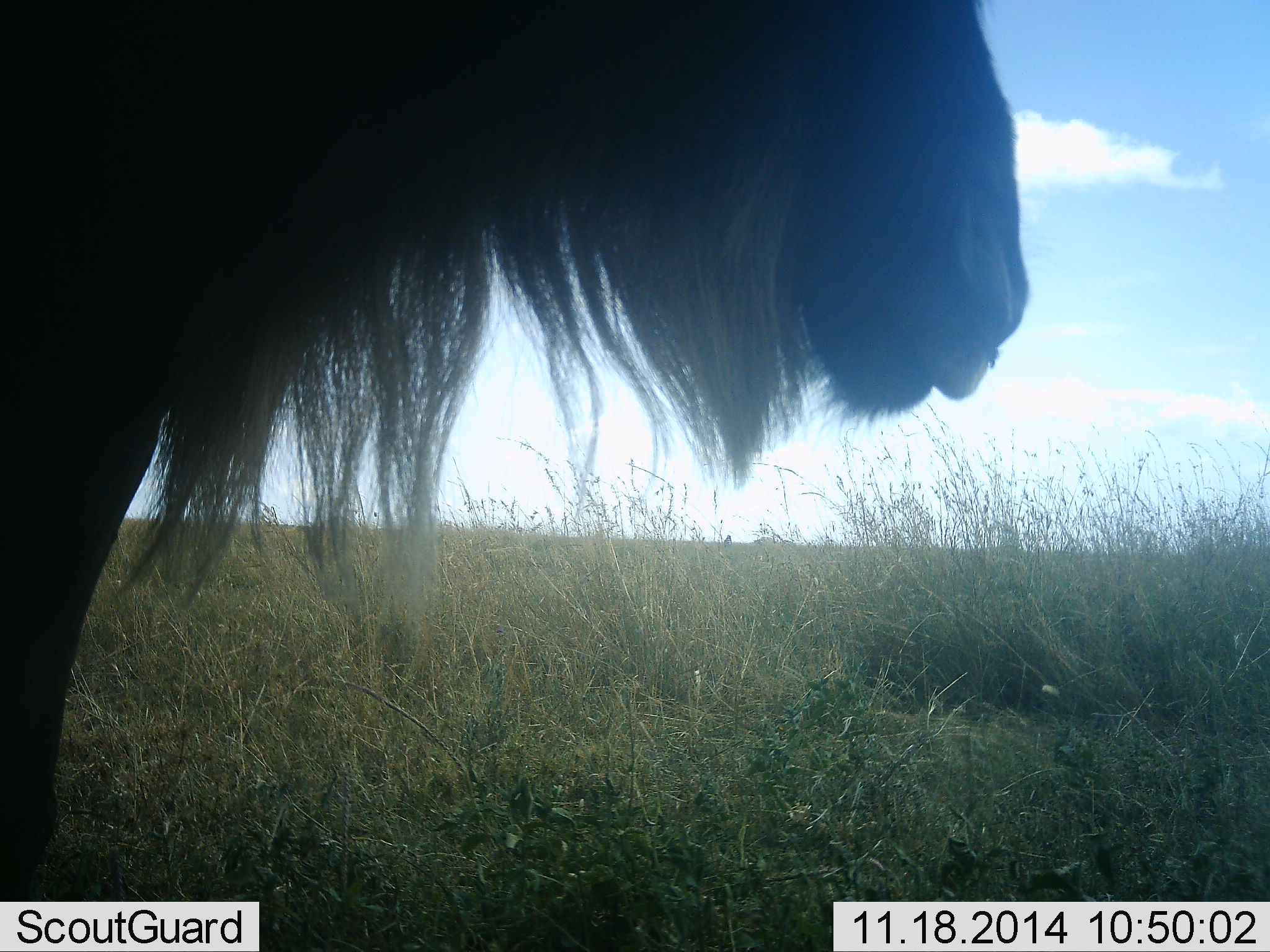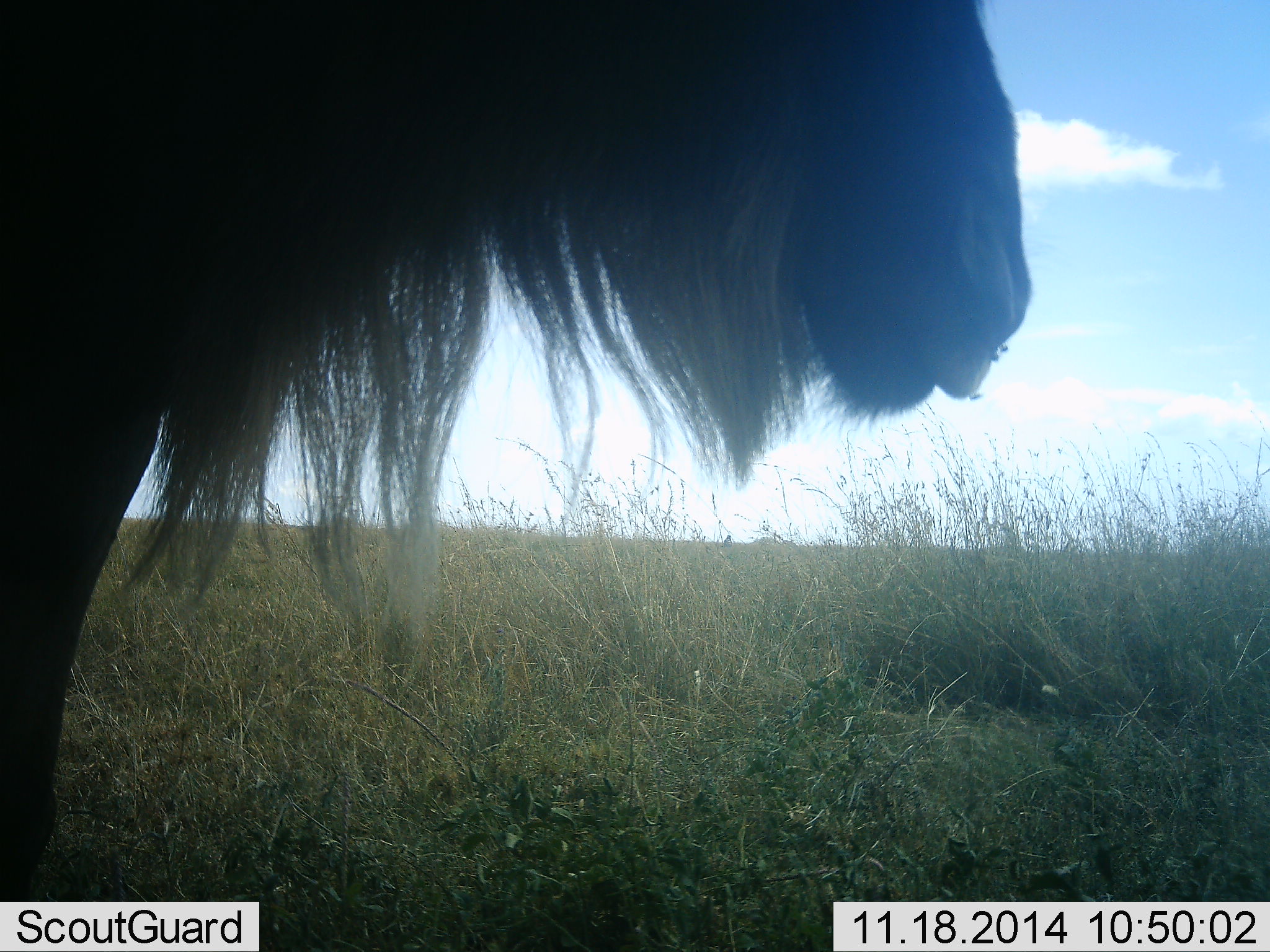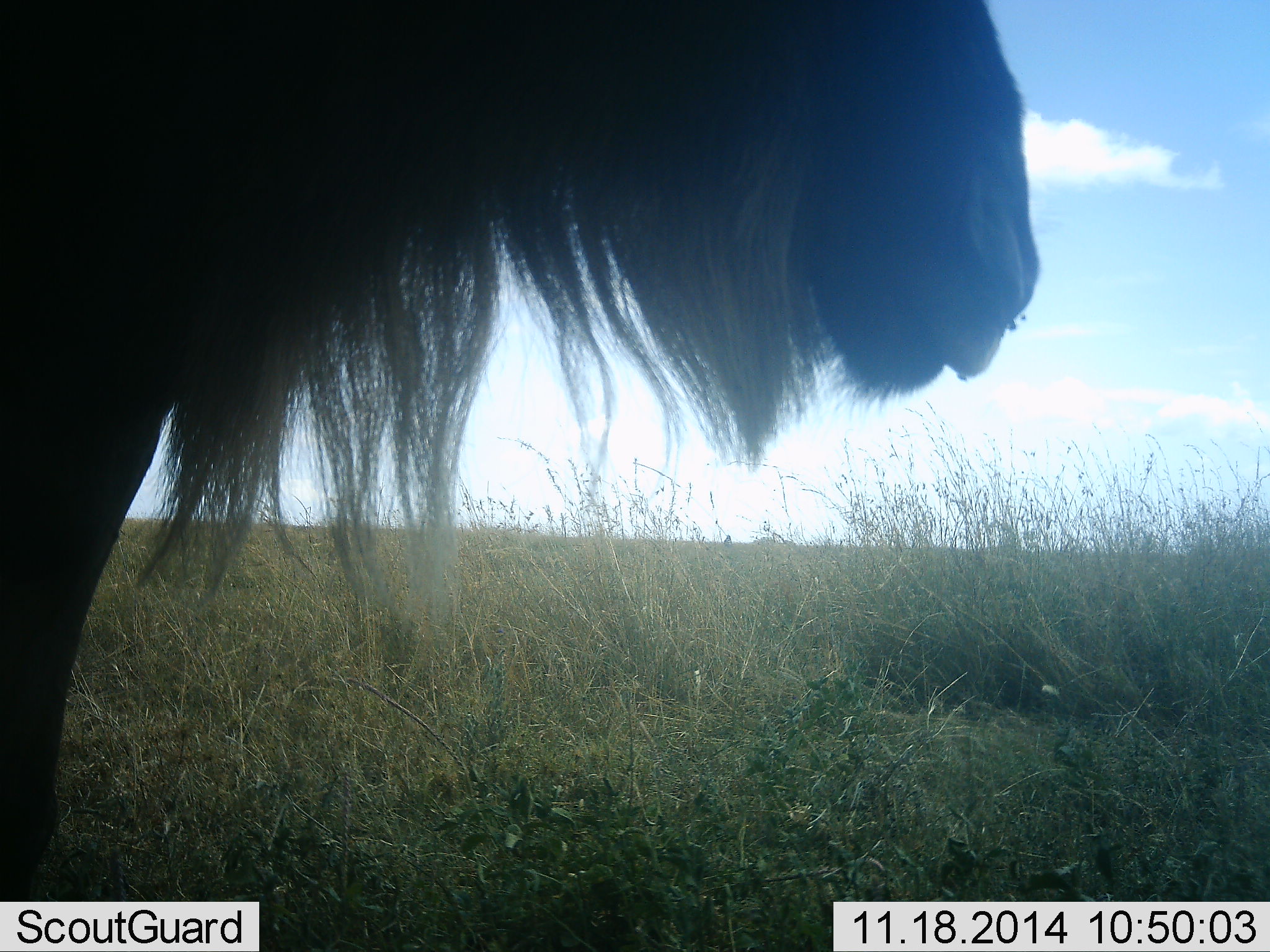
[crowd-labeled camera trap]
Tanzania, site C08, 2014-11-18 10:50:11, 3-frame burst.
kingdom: Animalia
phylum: Chordata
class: Mammalia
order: Artiodactyla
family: Bovidae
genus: Connochaetes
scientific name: Connochaetes taurinus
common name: blue wildebeest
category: wildebeest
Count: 1.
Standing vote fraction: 100%.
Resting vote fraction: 0%.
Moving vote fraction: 0%.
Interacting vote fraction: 0%.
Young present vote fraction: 0%.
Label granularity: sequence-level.